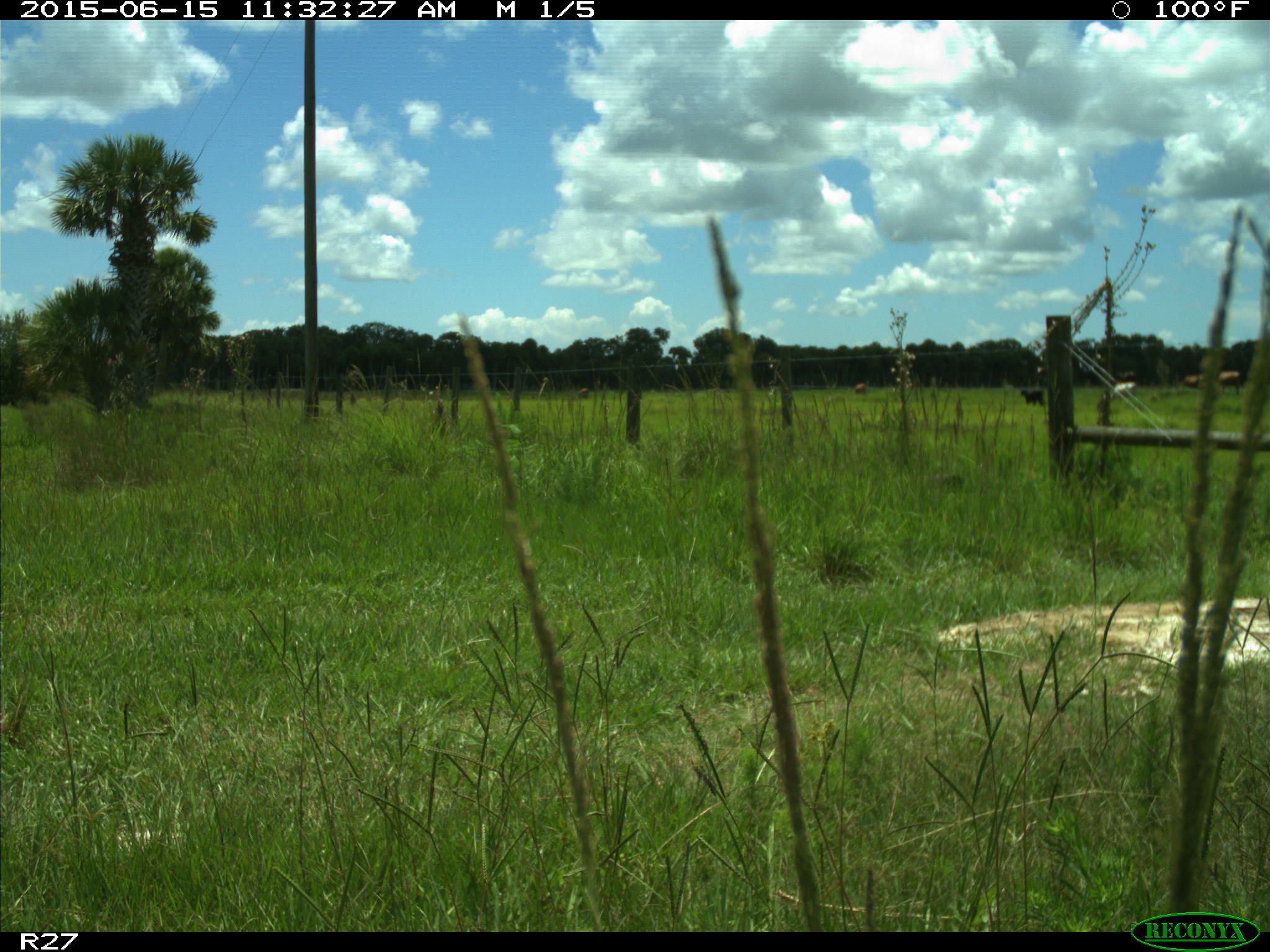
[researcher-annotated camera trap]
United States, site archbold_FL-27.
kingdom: Animalia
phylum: Chordata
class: Mammalia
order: Artiodactyla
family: Bovidae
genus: Bos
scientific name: Bos taurus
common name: domestic cow